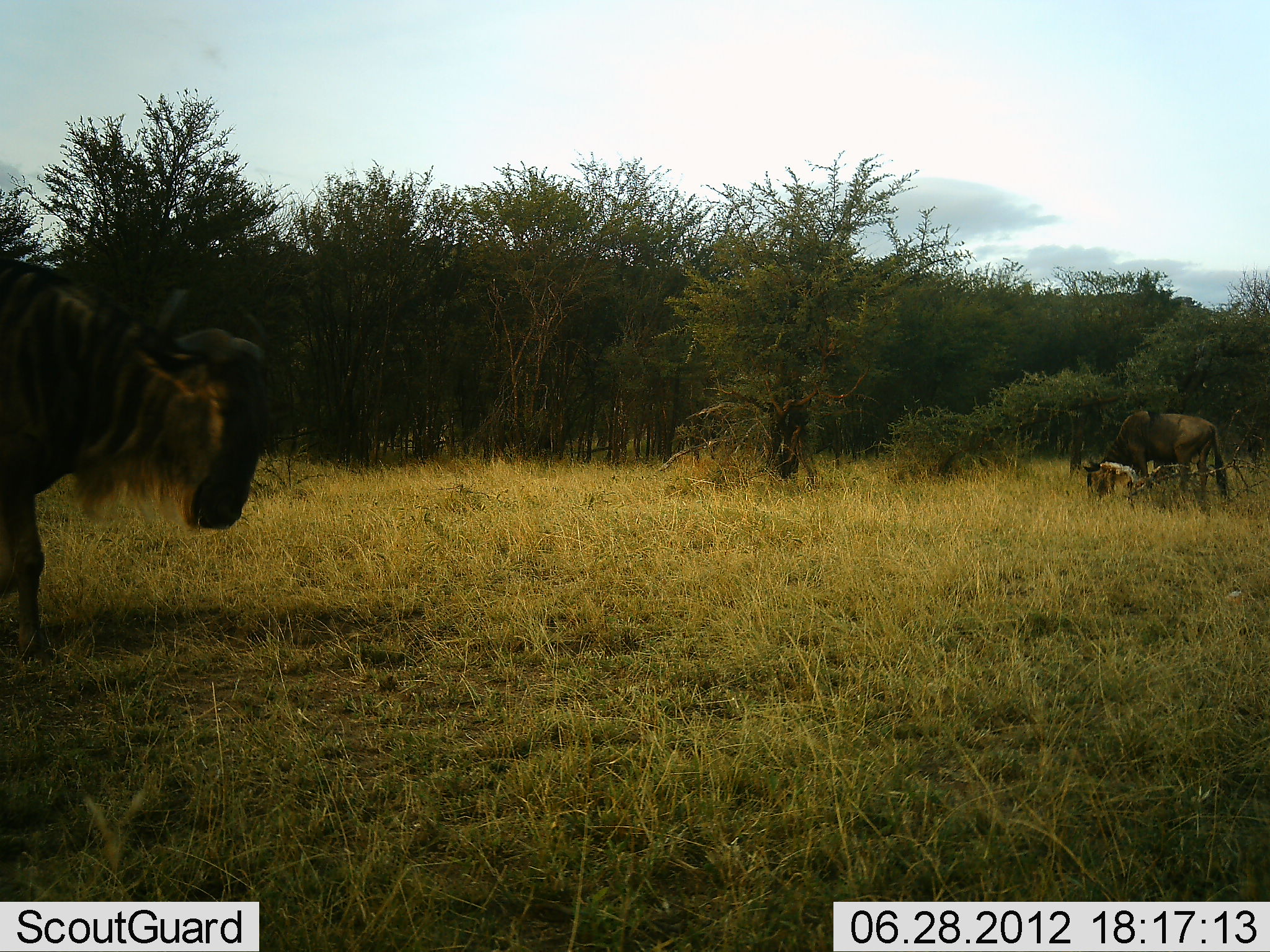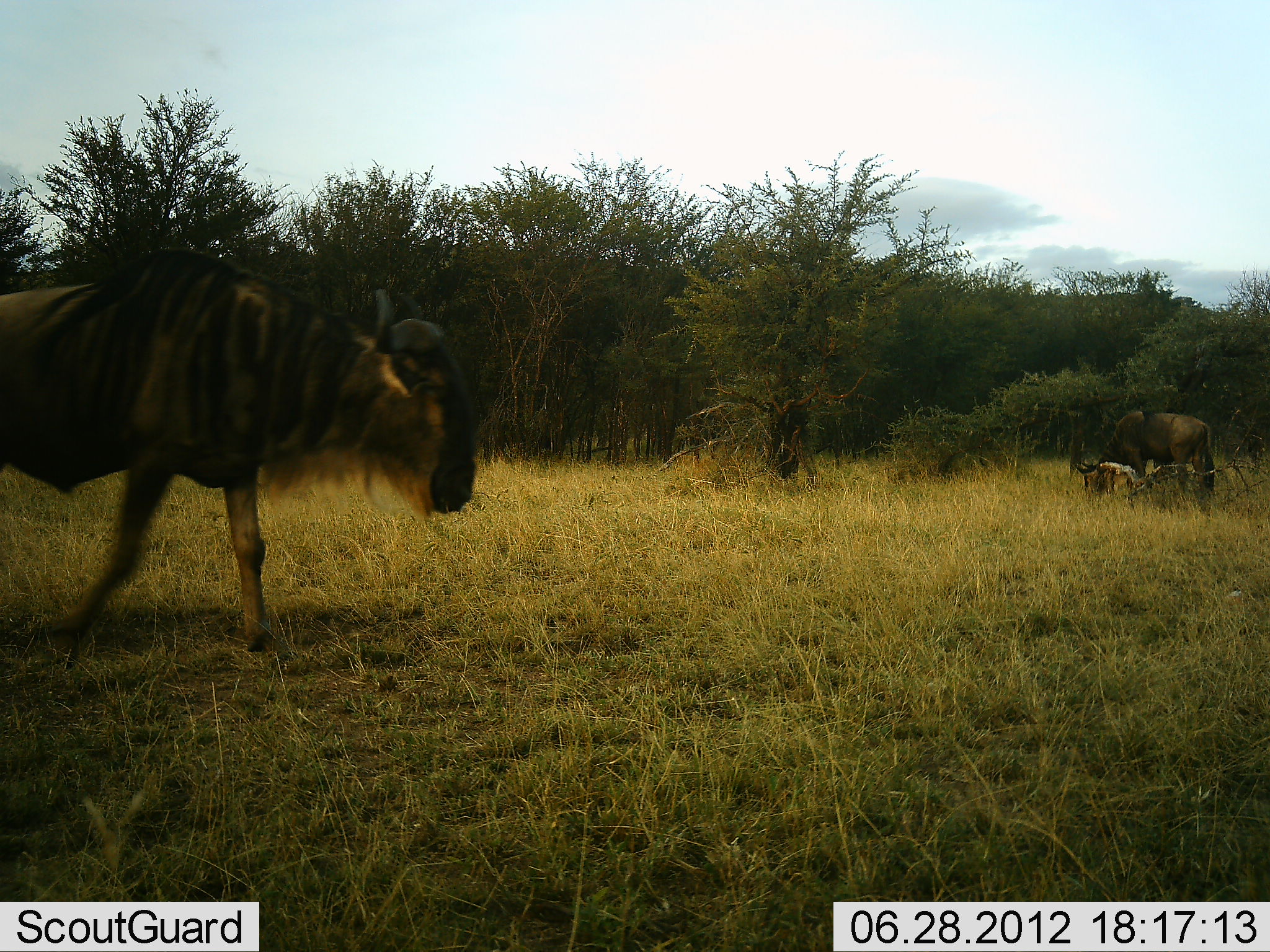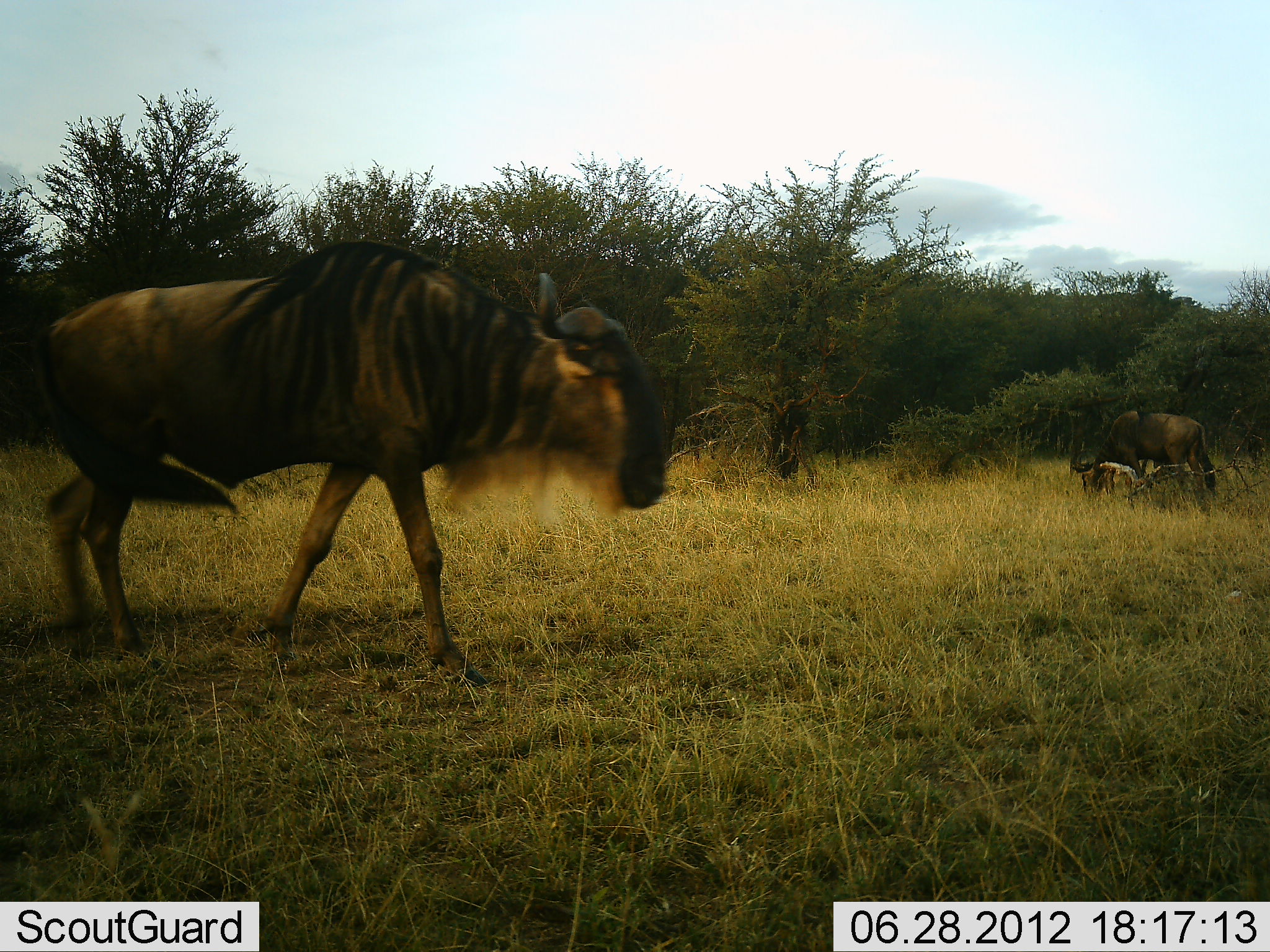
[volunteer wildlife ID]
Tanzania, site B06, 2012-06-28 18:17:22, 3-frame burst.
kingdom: Animalia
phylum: Chordata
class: Mammalia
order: Artiodactyla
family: Bovidae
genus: Connochaetes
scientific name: Connochaetes taurinus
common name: blue wildebeest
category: wildebeest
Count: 2.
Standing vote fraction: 40%.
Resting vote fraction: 0%.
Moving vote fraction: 90%.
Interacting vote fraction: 0%.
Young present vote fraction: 0%.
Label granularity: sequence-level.